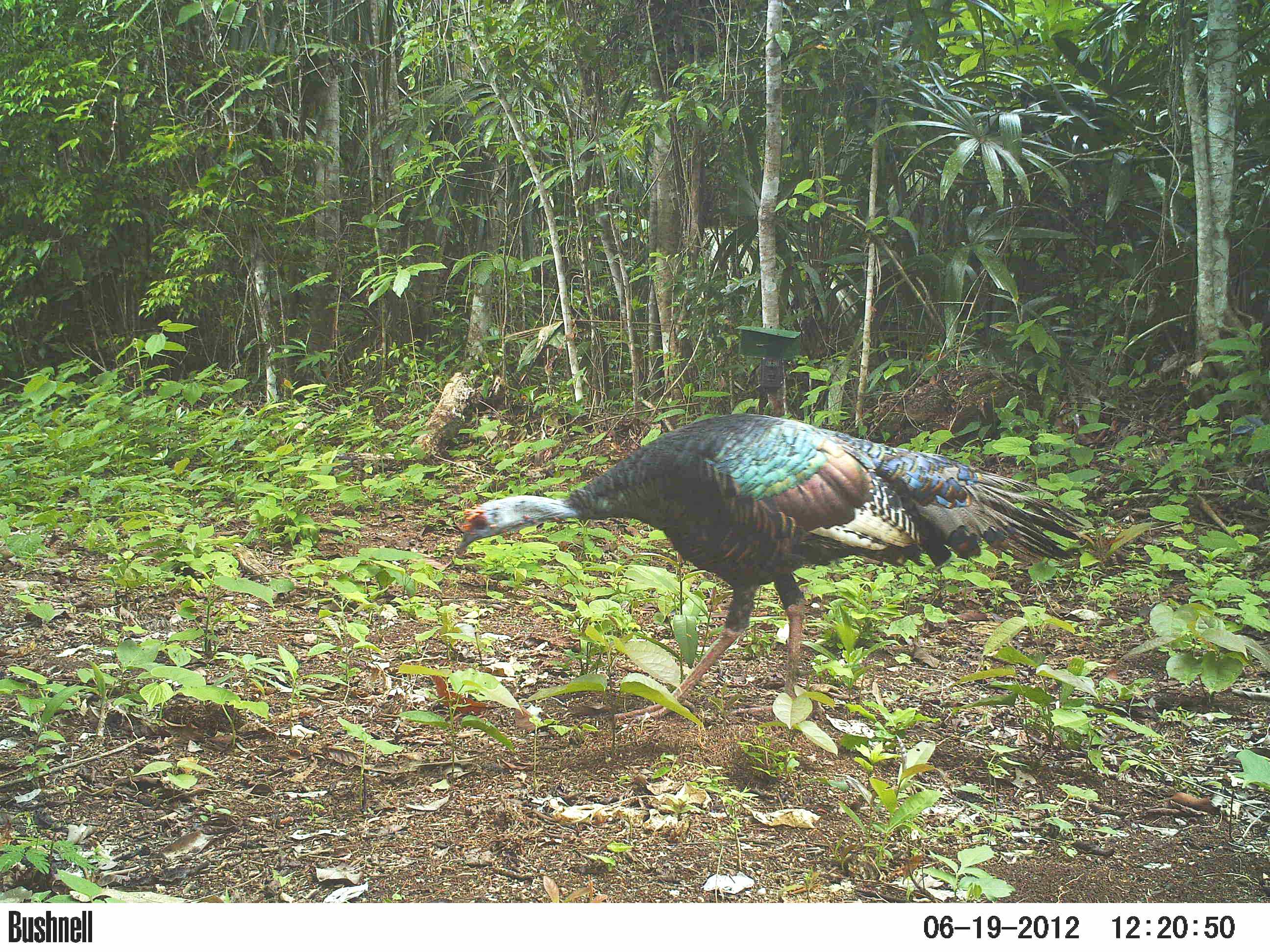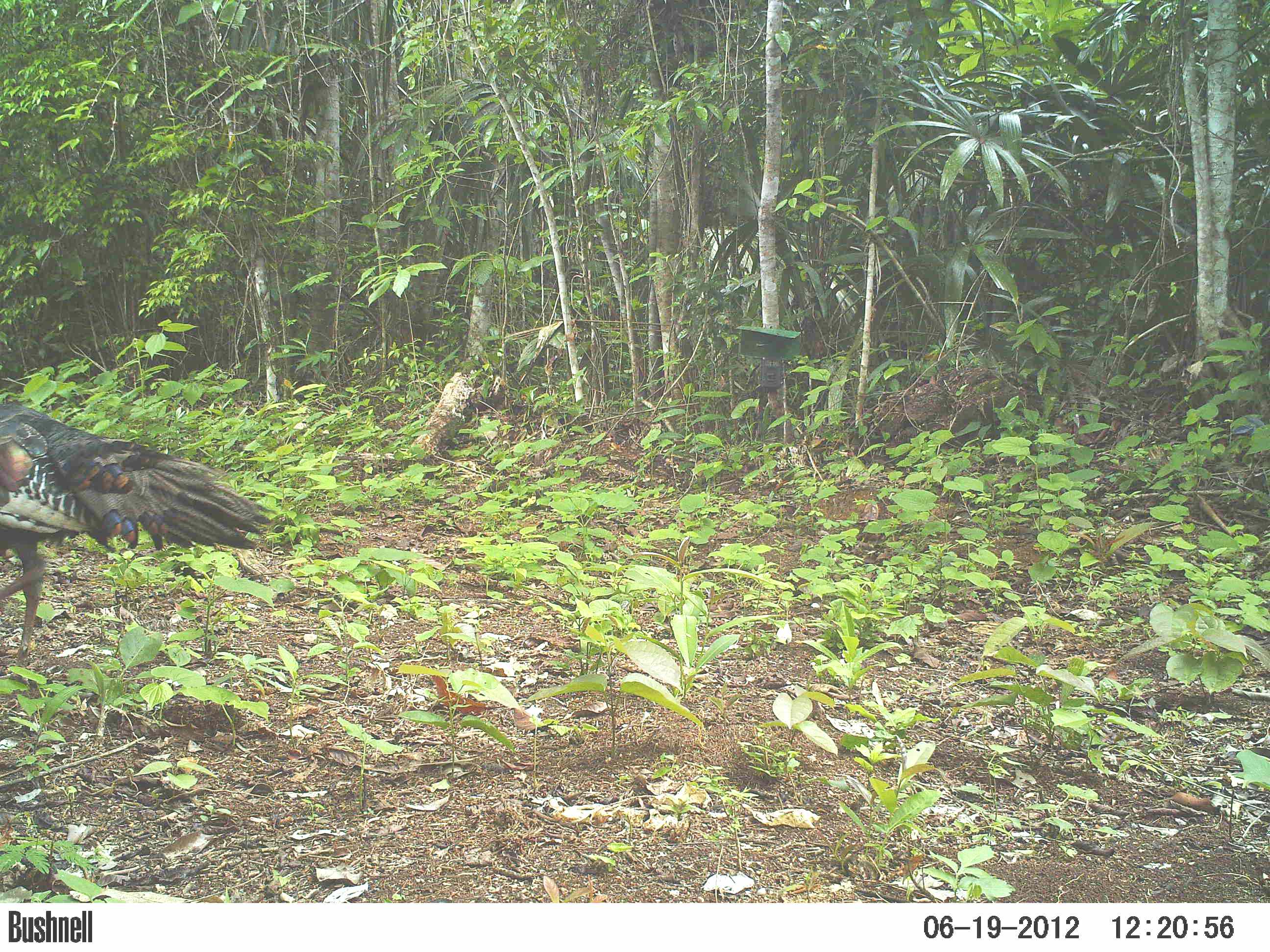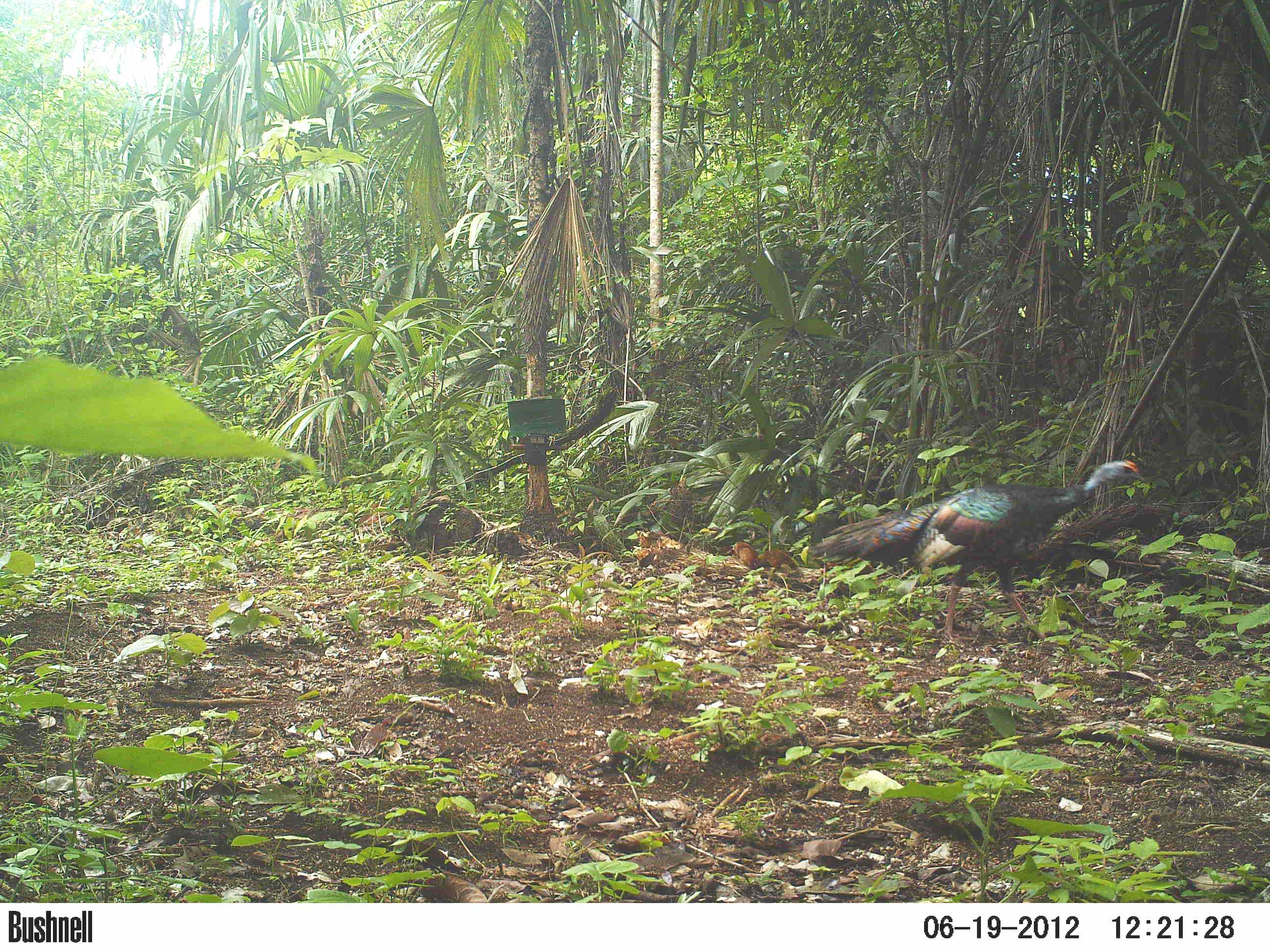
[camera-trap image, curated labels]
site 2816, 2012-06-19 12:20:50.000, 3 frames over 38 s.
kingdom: Animalia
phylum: Chordata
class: Aves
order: Galliformes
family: Phasianidae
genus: Meleagris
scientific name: Meleagris ocellata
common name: ocellated turkey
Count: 1.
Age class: adult.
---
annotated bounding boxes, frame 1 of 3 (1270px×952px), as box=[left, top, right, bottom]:
meleagris ocellata: box=[454, 411, 1086, 724]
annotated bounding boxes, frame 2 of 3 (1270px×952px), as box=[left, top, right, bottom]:
meleagris ocellata: box=[0, 401, 277, 685]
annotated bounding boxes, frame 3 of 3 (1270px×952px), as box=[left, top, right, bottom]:
meleagris ocellata: box=[810, 458, 1145, 645]